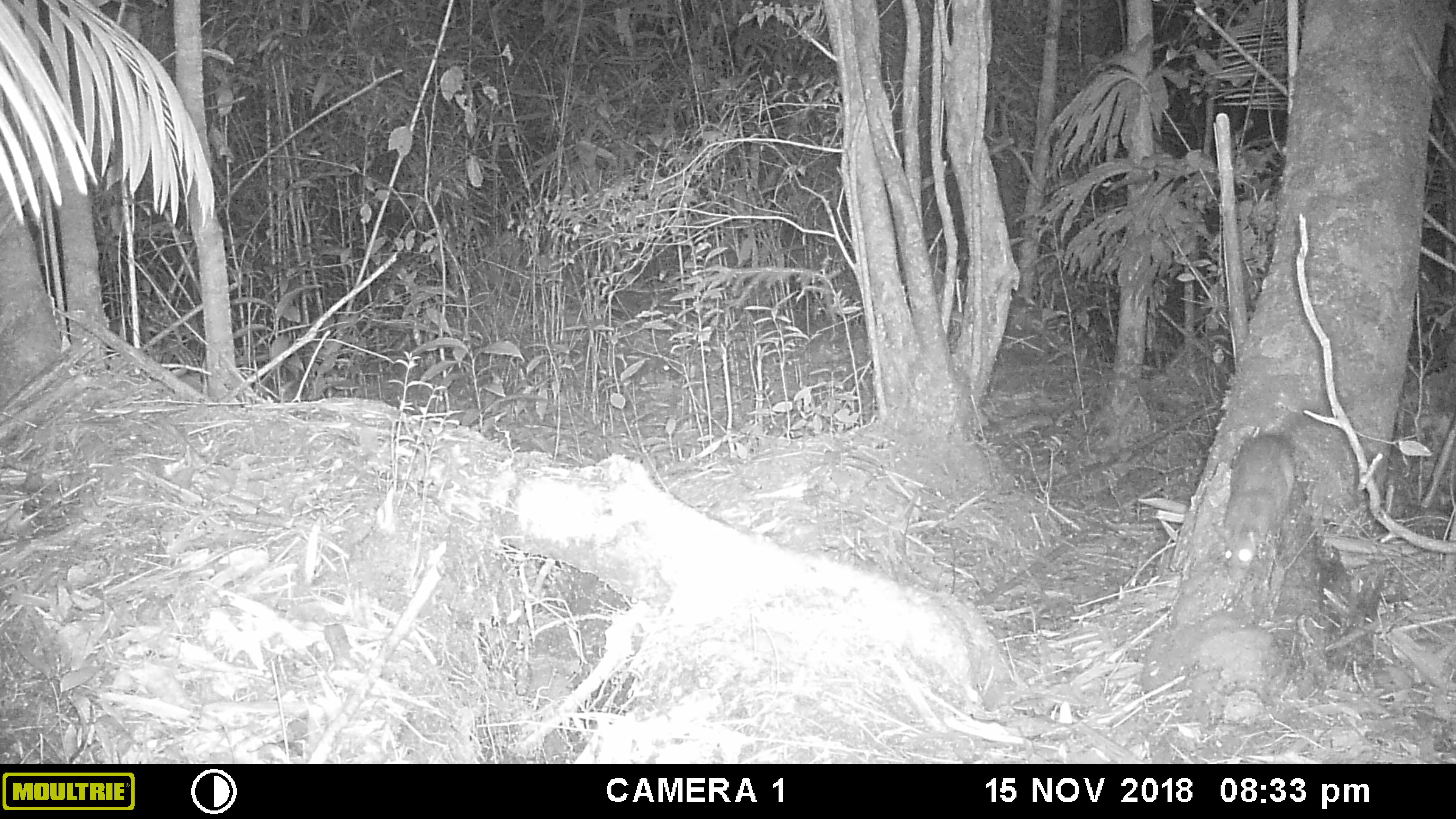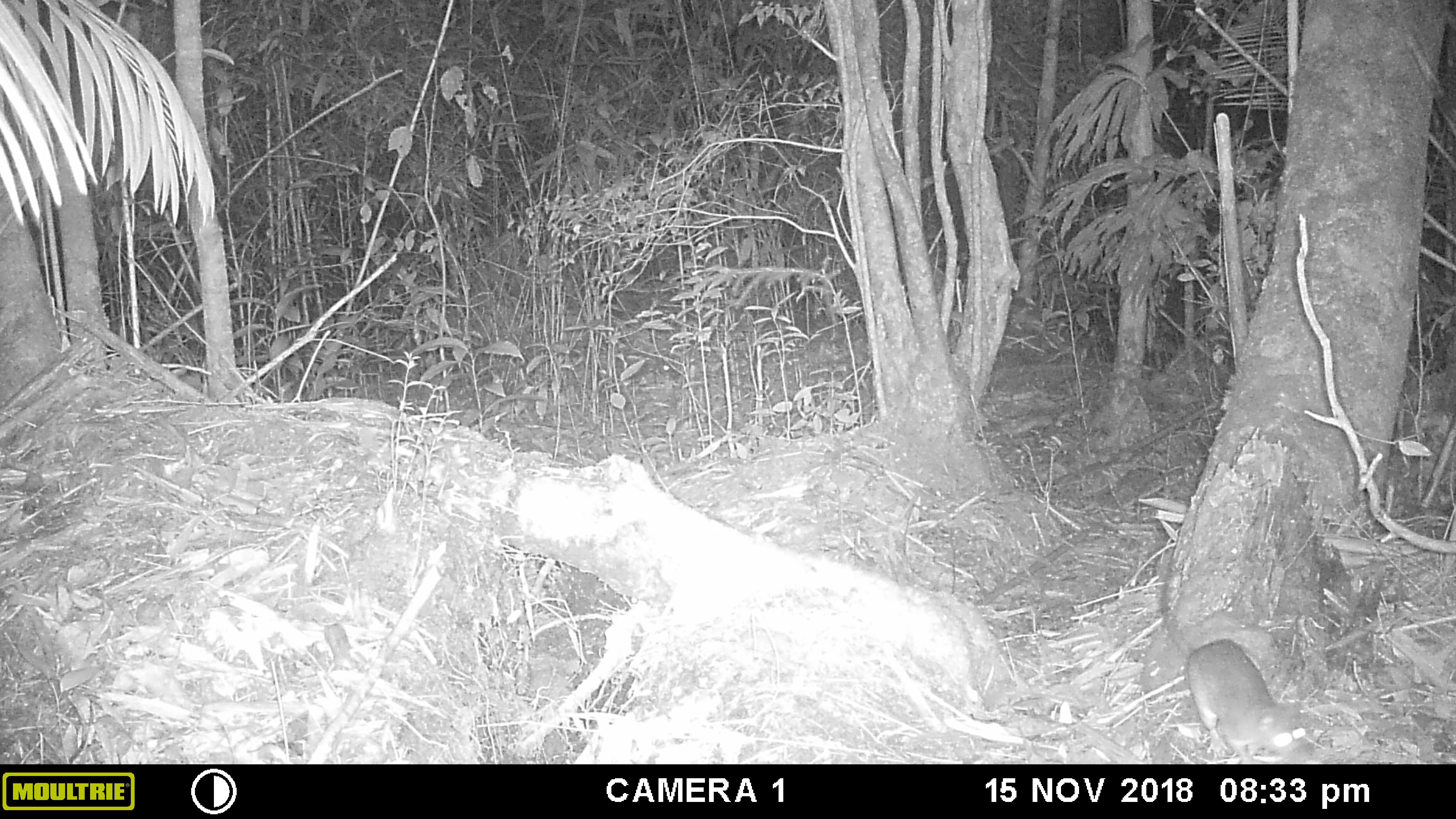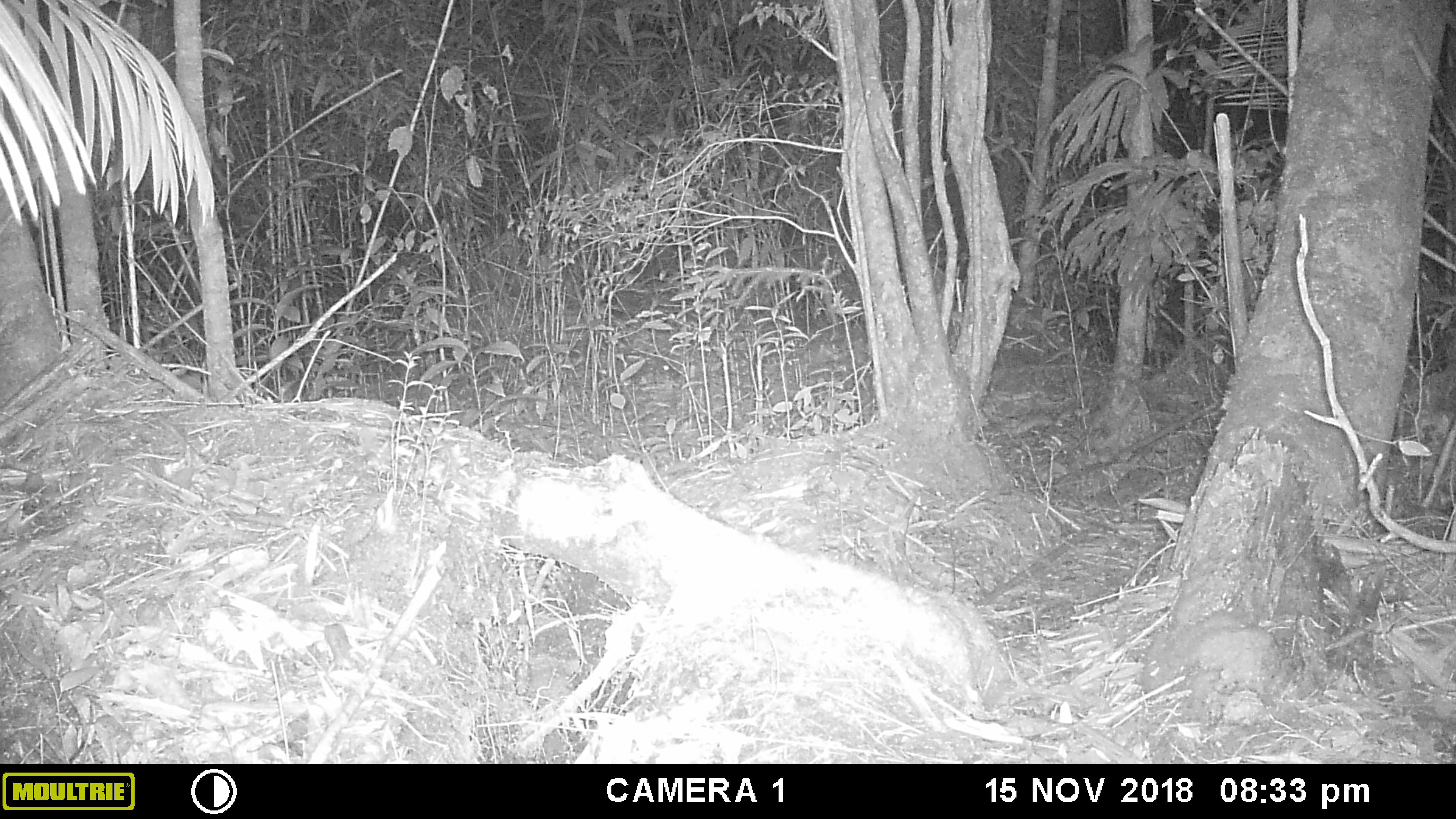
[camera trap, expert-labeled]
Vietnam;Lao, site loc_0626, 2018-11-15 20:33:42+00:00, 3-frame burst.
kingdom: Animalia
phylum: Chordata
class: Mammalia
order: Rodentia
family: Muridae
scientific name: Muridae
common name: old-world mice and rats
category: unidentified murid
Unidentified murid (old-world mice and rats) (Muridae). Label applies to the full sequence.